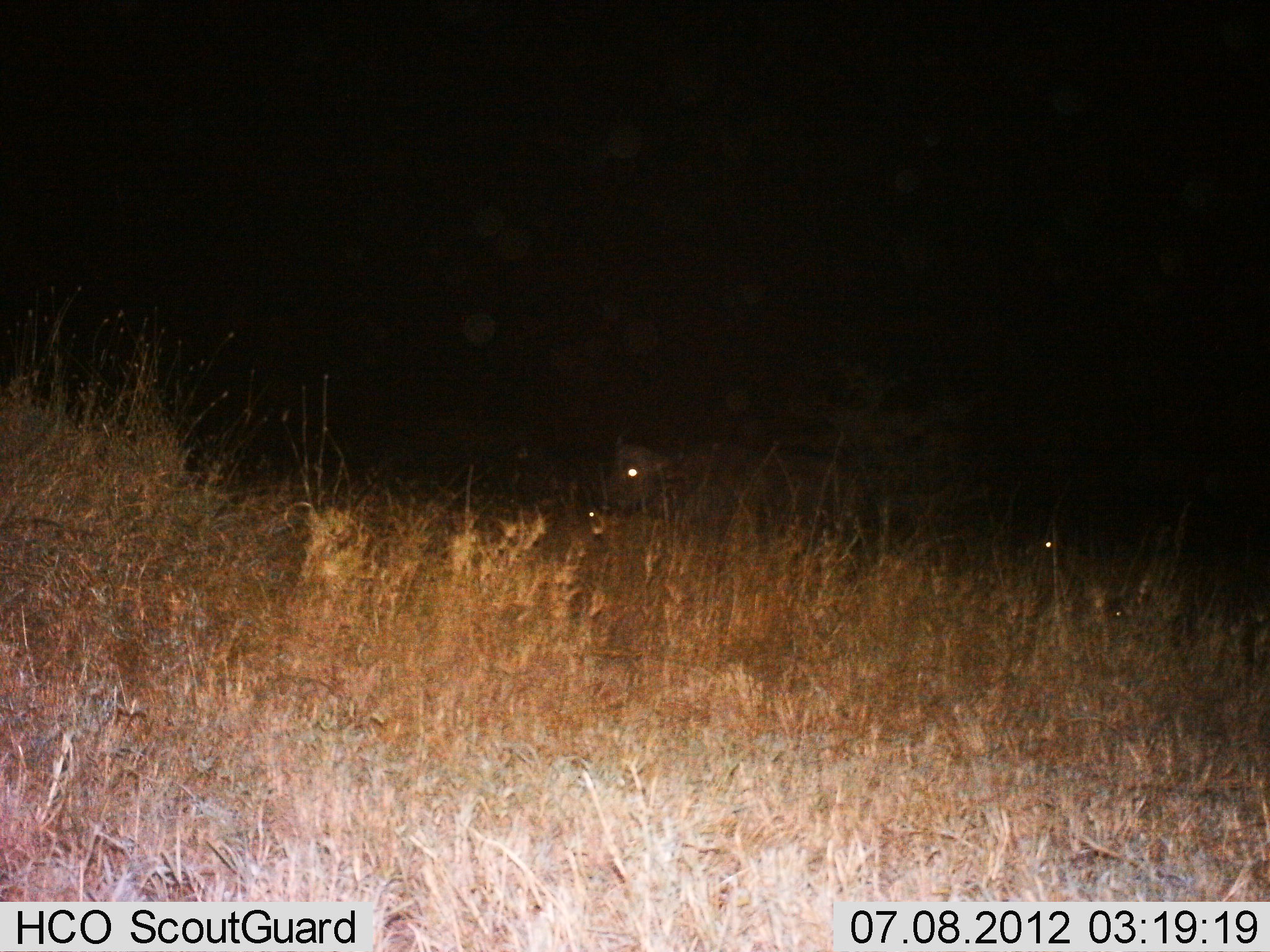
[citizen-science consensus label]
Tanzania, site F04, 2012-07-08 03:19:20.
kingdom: Animalia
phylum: Chordata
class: Mammalia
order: Artiodactyla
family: Bovidae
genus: Syncerus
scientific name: Syncerus caffer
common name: cape buffalo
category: buffalo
Buffalo (cape buffalo) (Syncerus caffer), count 2. Behavior (volunteer vote fractions): standing 60%, resting 20%, moving 30%, interacting 0%. Young present (vote fraction): 0%. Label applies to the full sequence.